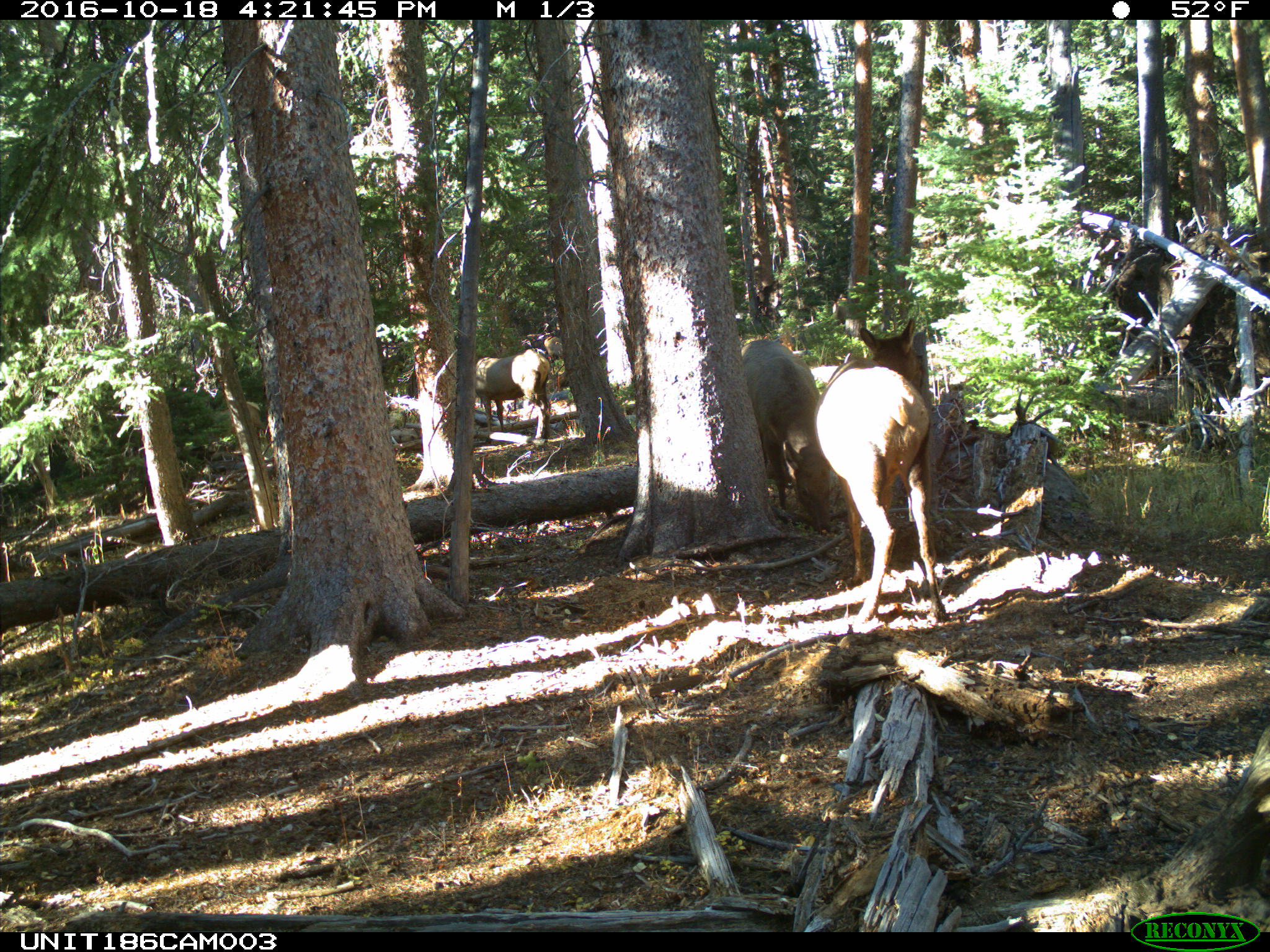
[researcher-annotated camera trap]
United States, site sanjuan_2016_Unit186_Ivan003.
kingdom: Animalia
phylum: Chordata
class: Mammalia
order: Artiodactyla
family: Cervidae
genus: Cervus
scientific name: Cervus elaphus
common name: red deer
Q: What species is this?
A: Cervus elaphus (red deer).